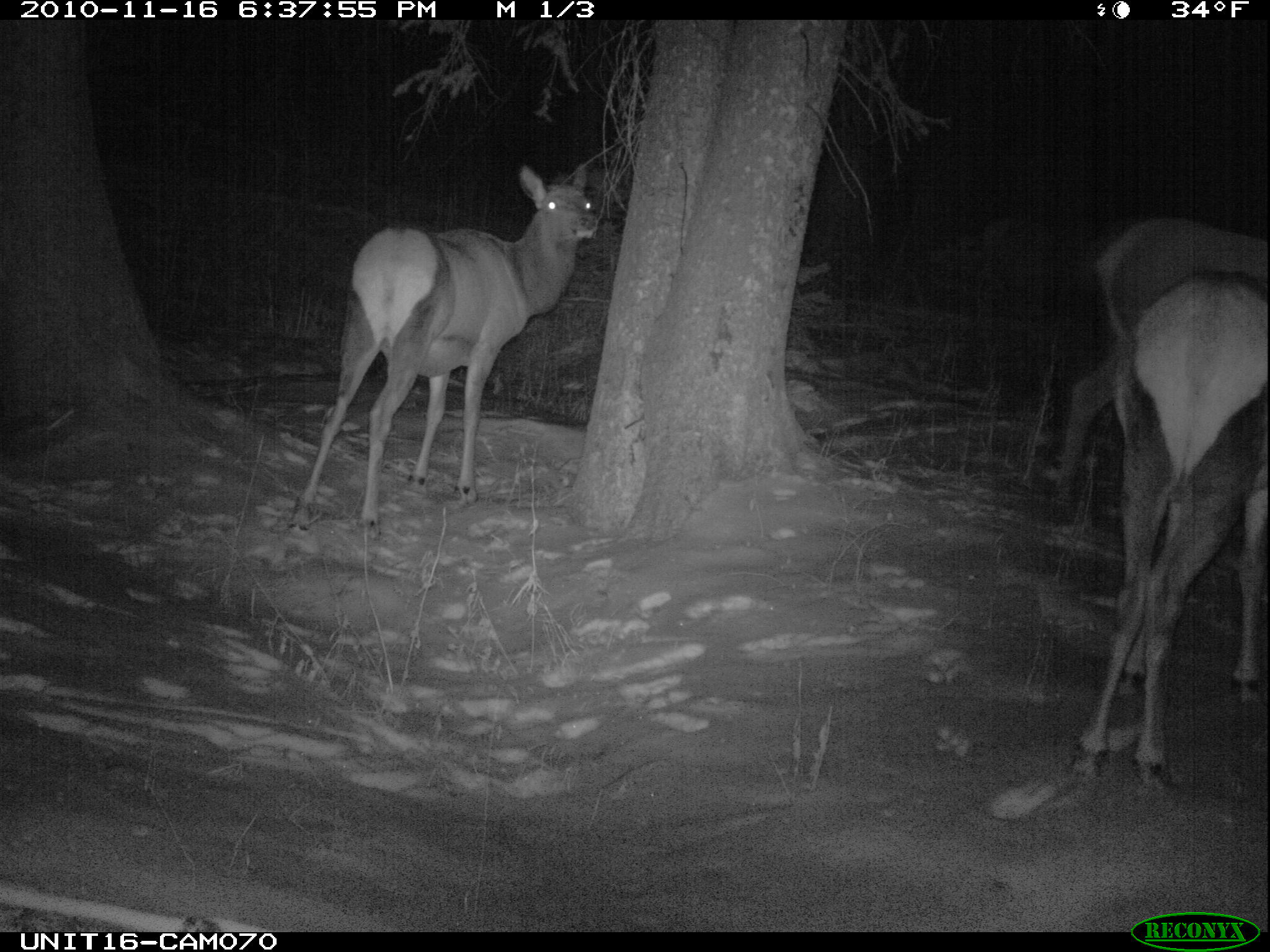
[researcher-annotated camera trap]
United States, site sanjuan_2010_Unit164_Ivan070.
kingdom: Animalia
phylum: Chordata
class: Mammalia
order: Artiodactyla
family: Cervidae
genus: Cervus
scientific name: Cervus elaphus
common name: red deer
Cervus elaphus (red deer).